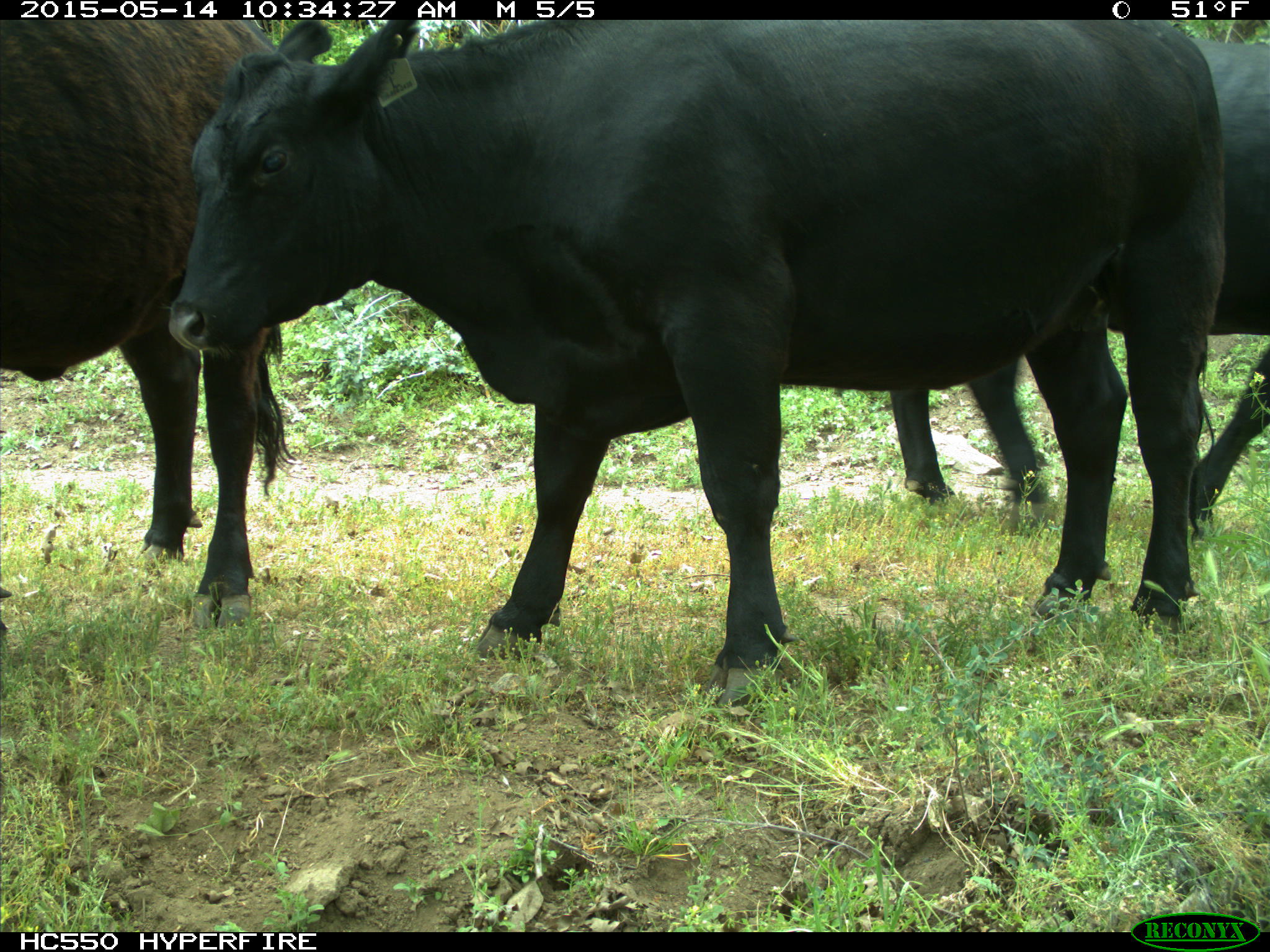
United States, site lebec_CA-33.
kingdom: Animalia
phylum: Chordata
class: Mammalia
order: Artiodactyla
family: Bovidae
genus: Bos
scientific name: Bos taurus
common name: domestic cow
Bos taurus (domestic cow).